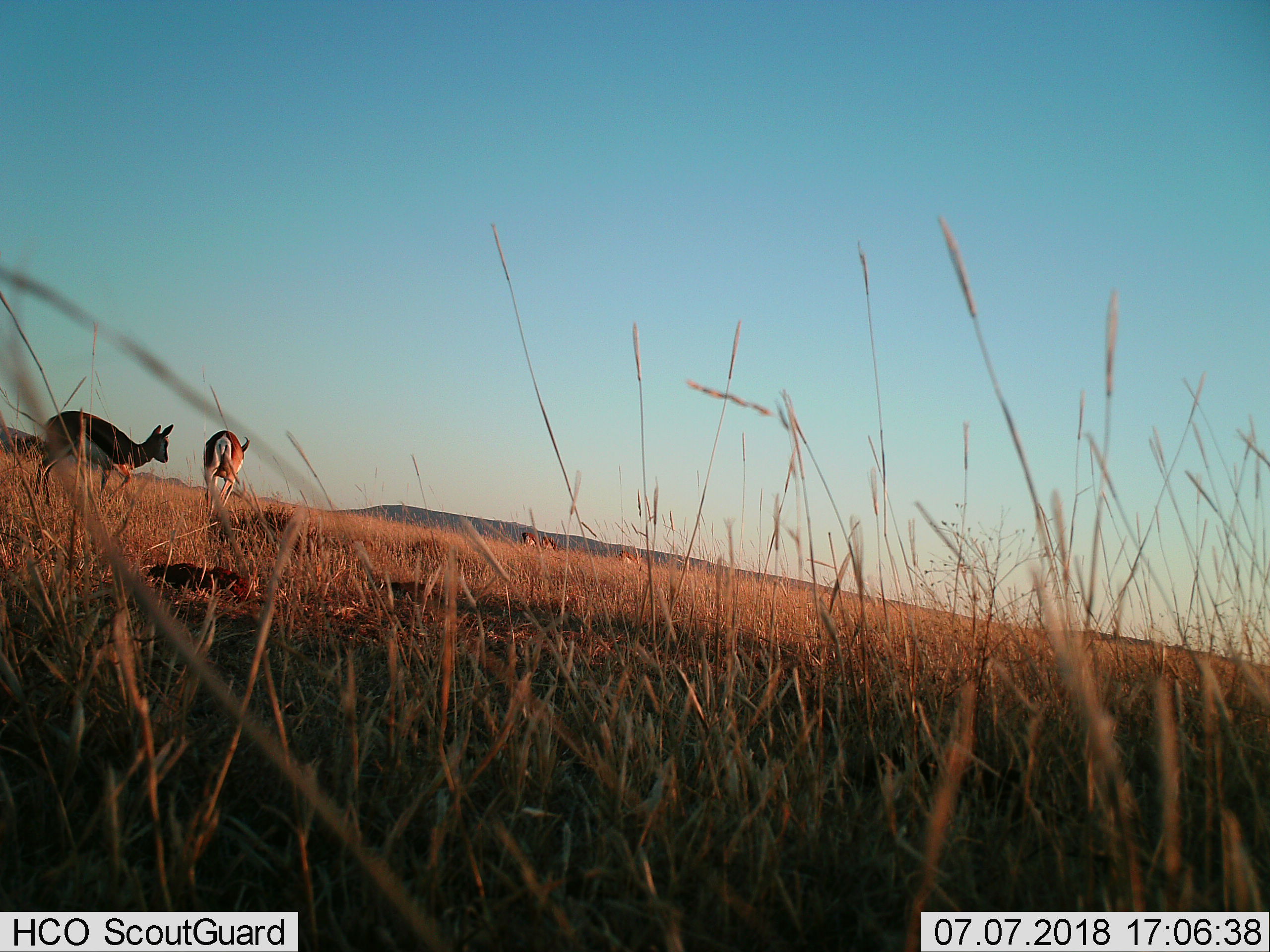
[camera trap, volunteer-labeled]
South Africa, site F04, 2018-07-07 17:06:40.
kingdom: Animalia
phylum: Chordata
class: Mammalia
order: Artiodactyla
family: Bovidae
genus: Antidorcas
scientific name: Antidorcas marsupialis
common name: springbok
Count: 5.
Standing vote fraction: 20%.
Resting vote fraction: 0%.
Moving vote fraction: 80%.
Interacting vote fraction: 20%.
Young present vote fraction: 40%.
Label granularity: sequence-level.